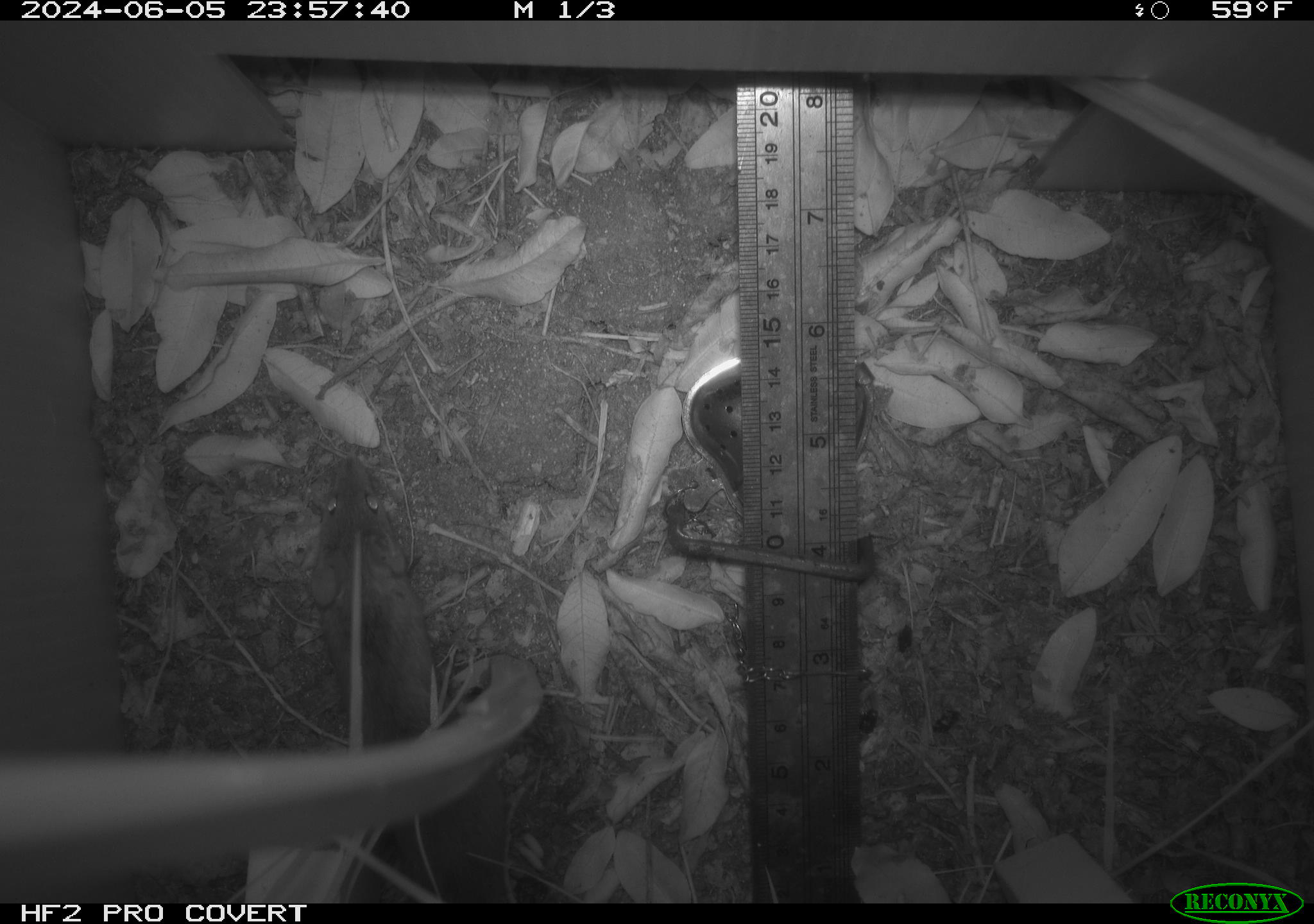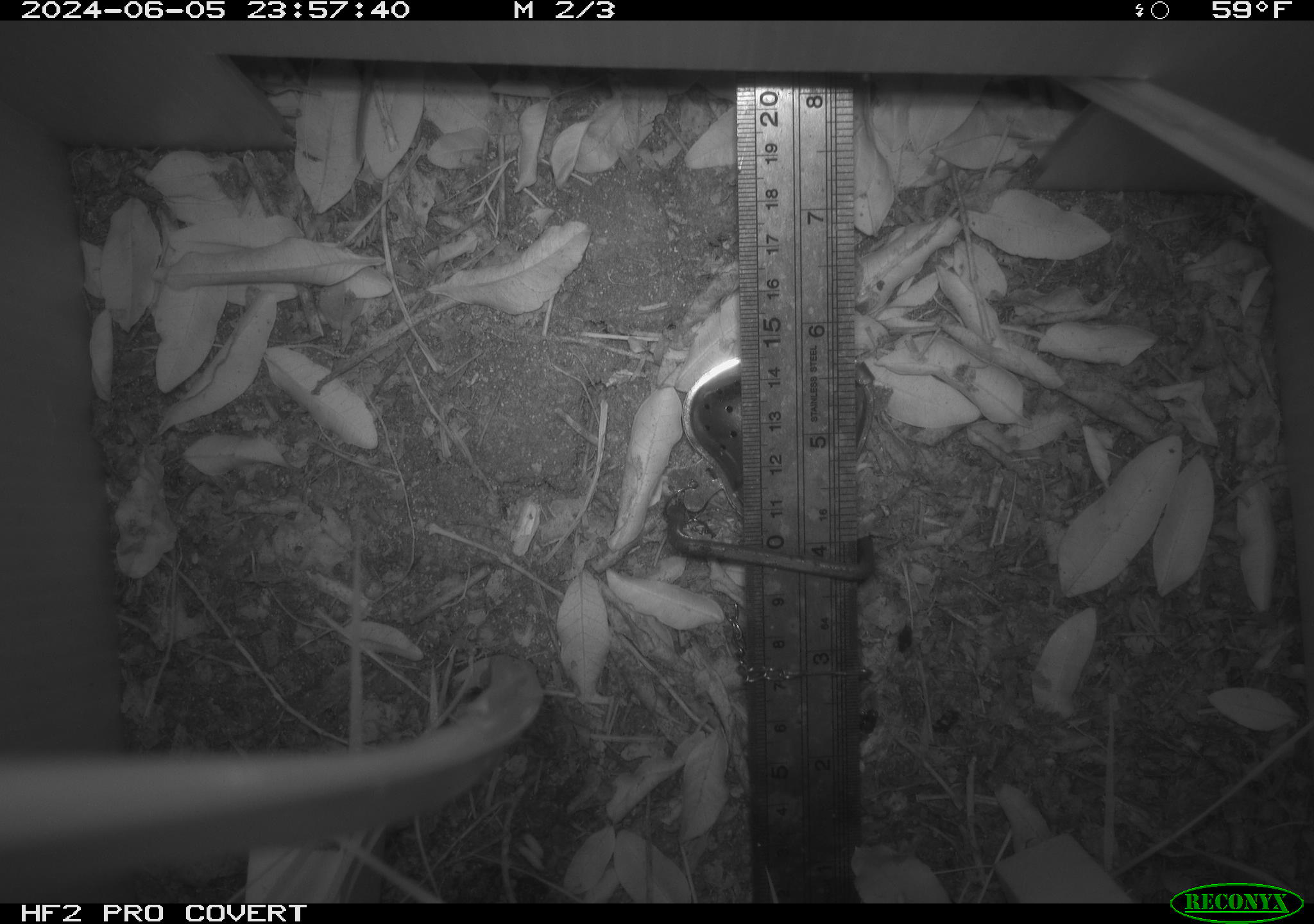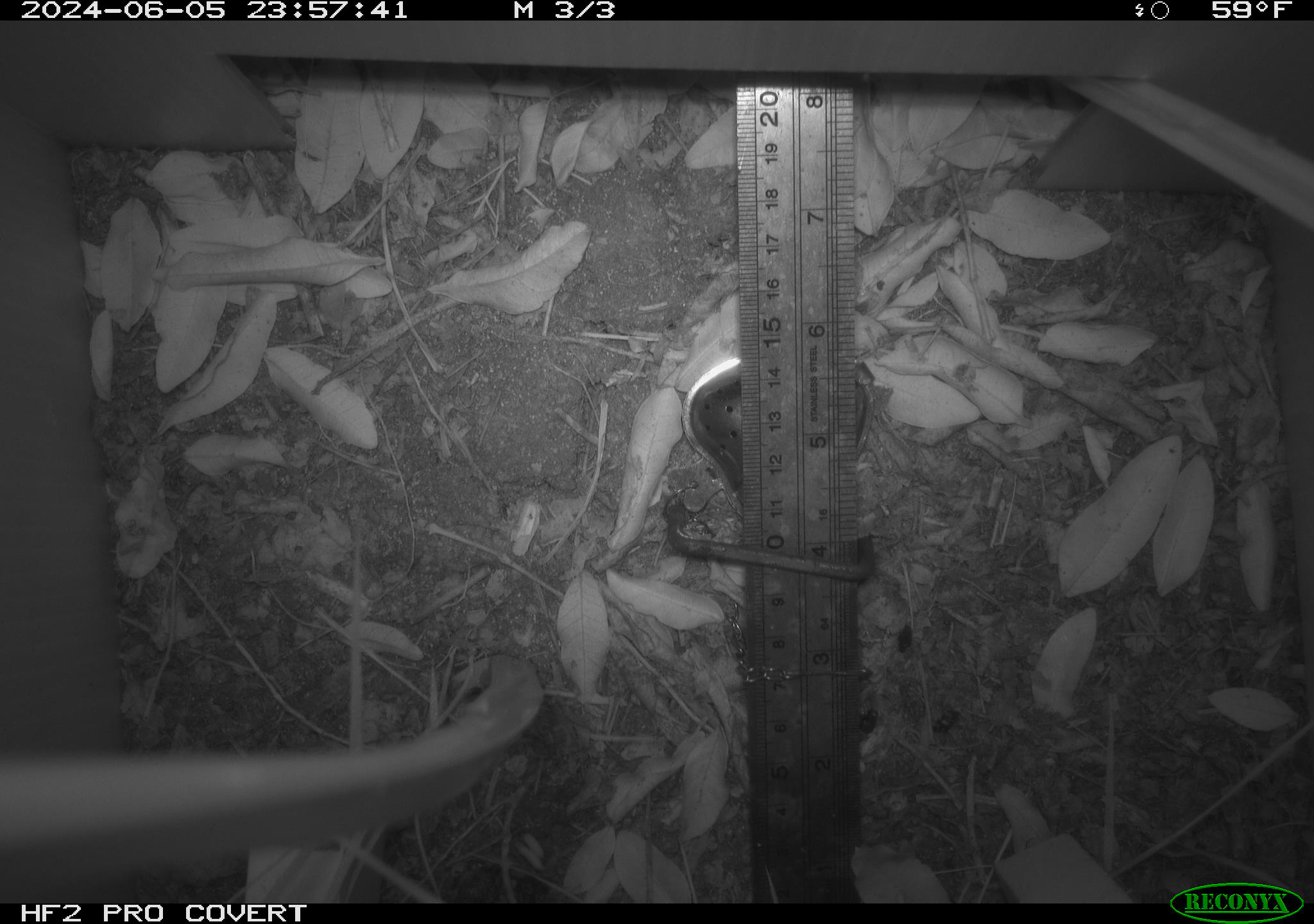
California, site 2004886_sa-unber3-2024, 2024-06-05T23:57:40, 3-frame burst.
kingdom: Animalia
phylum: Chordata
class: Mammalia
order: Rodentia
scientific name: Rodentia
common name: mouse species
Mouse species (Rodentia).